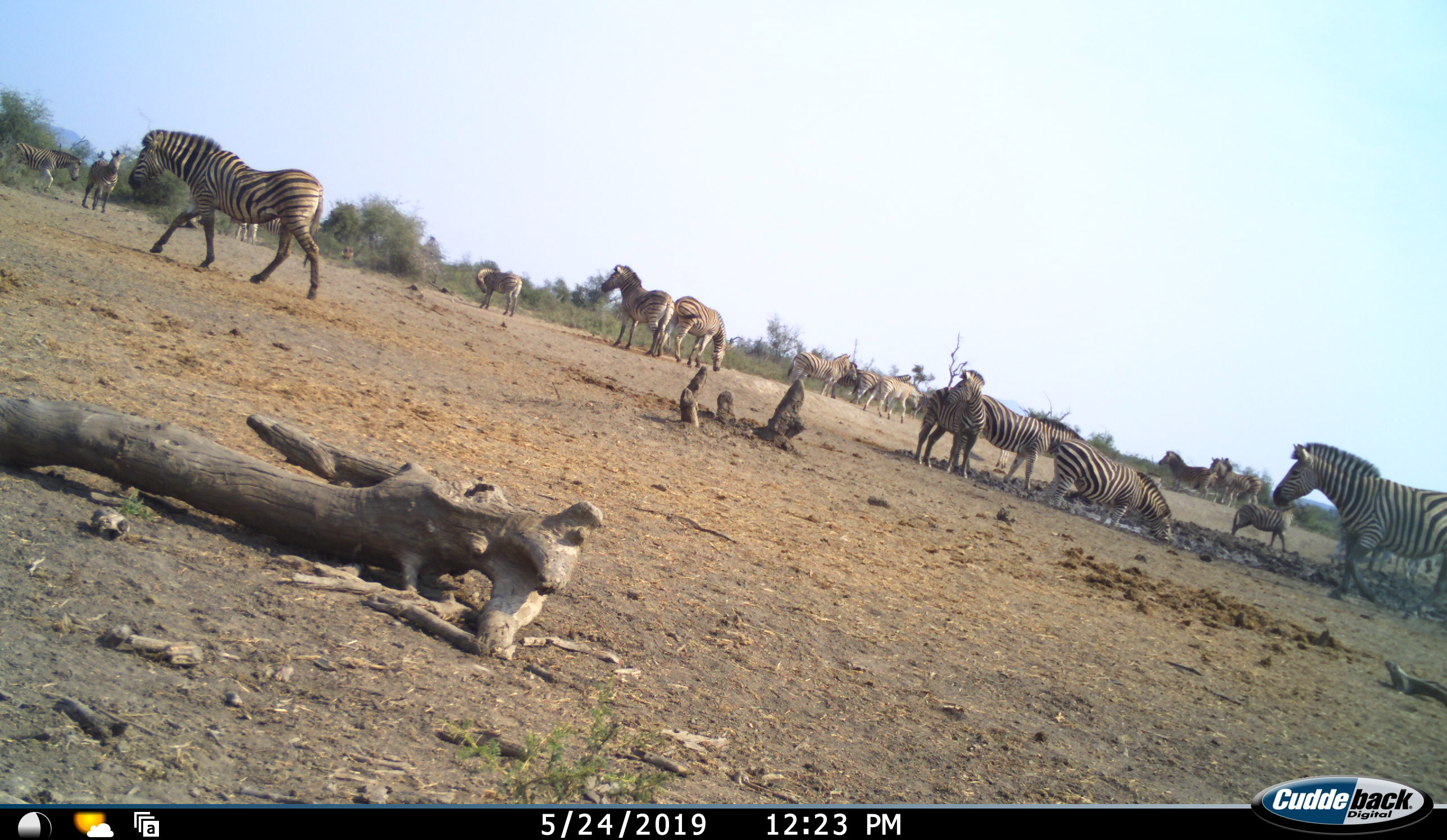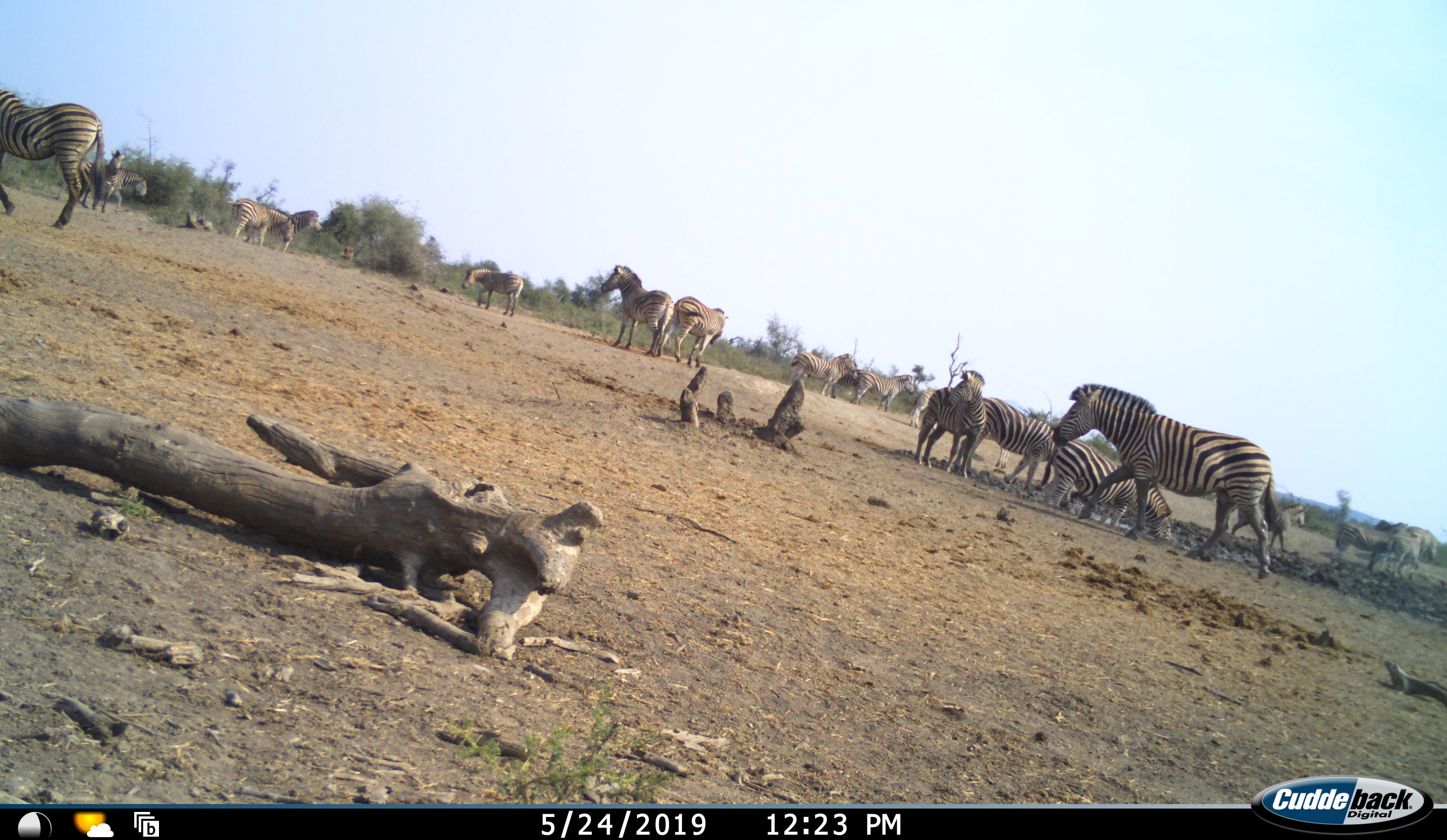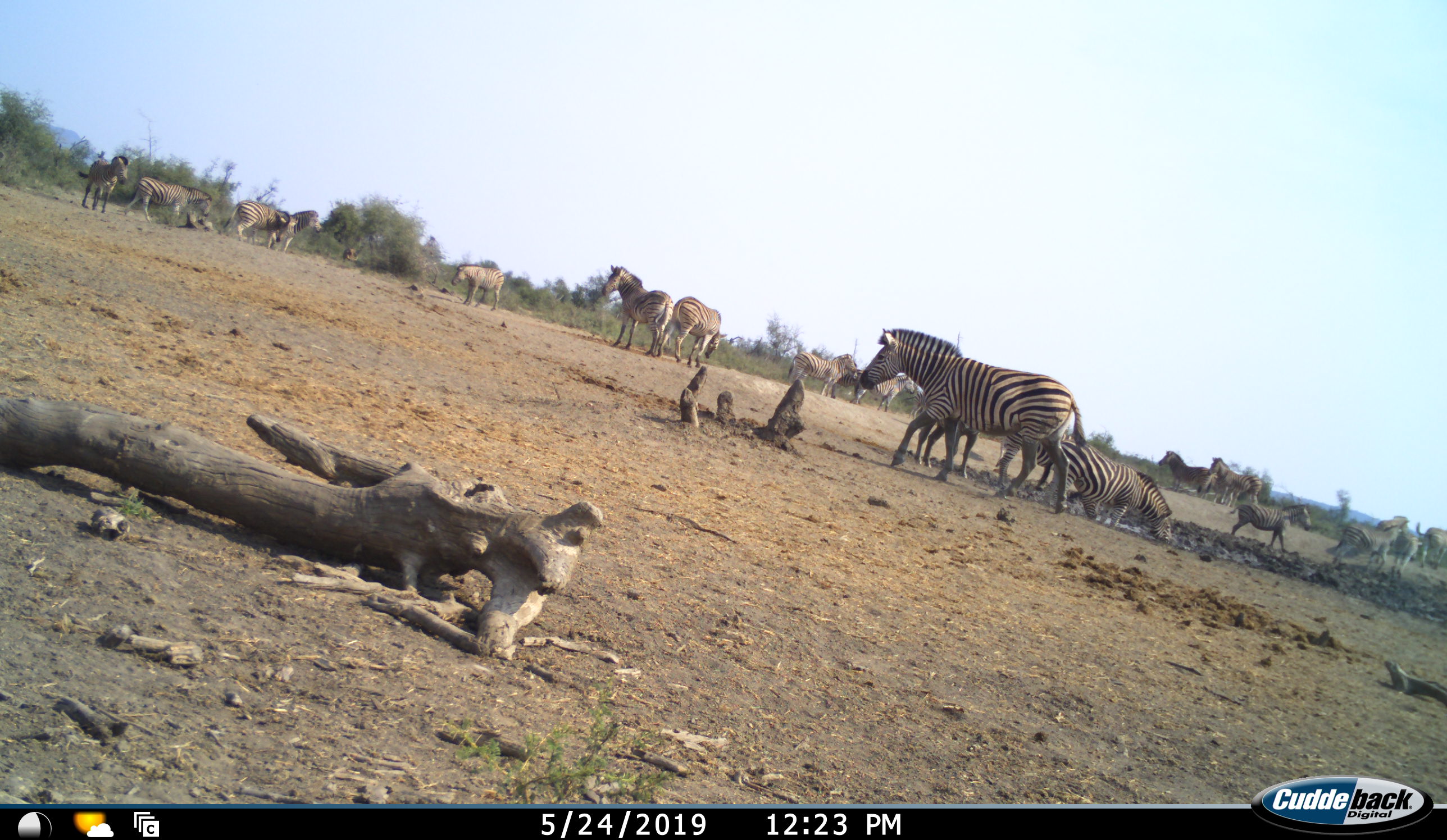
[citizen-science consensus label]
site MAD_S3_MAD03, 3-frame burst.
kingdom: Animalia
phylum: Chordata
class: Mammalia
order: Perissodactyla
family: Equidae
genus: Equus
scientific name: Equus quagga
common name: plains zebra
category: zebraplains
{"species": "zebraplains (plains zebra) (Equus quagga)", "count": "11-50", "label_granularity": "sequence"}